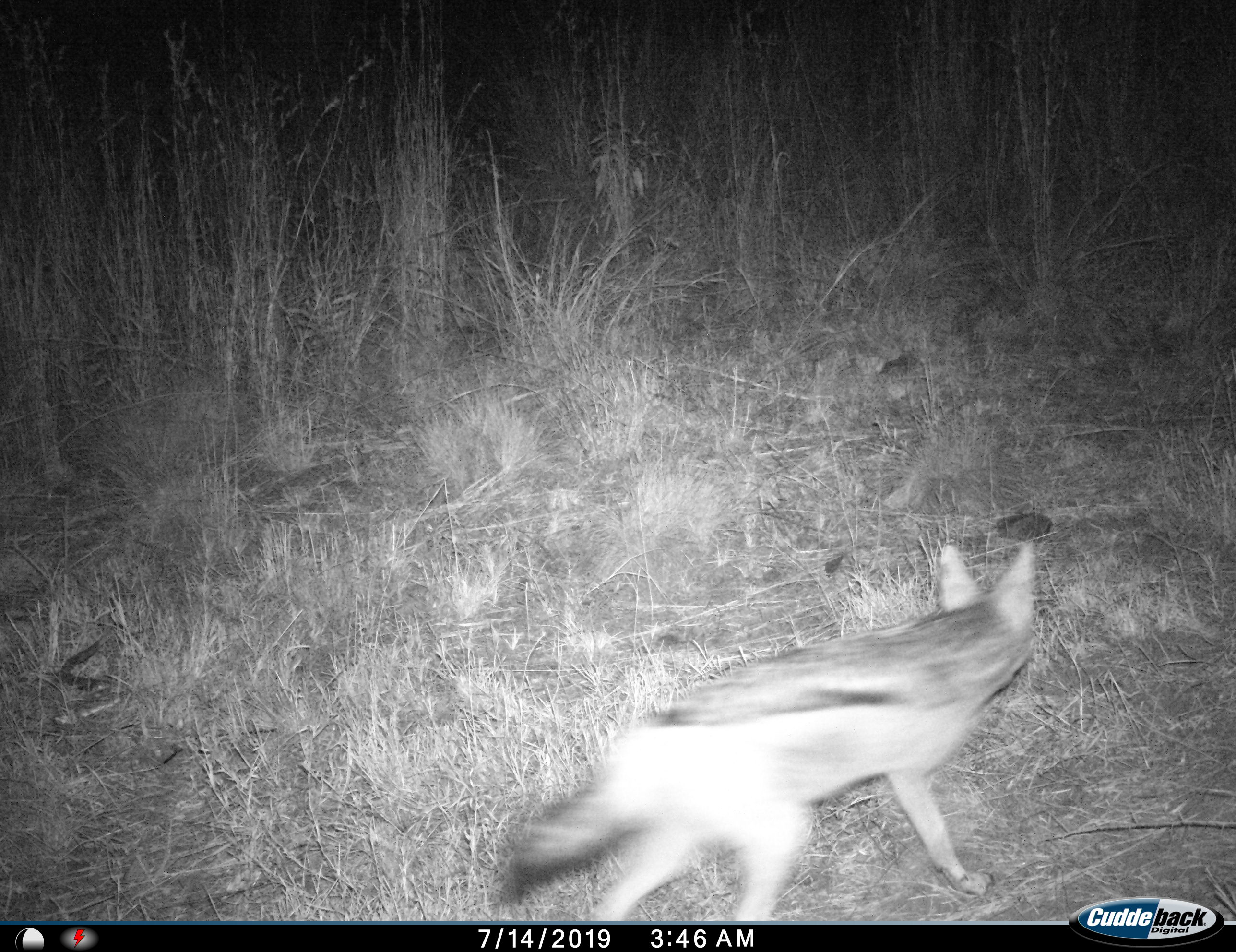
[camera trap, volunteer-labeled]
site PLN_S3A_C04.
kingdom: Animalia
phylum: Chordata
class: Mammalia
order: Carnivora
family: Canidae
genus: Lupulella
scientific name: Lupulella mesomelas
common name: black-backed jackal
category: jackalblackbacked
Jackalblackbacked (black-backed jackal) (Lupulella mesomelas), count 1. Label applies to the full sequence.